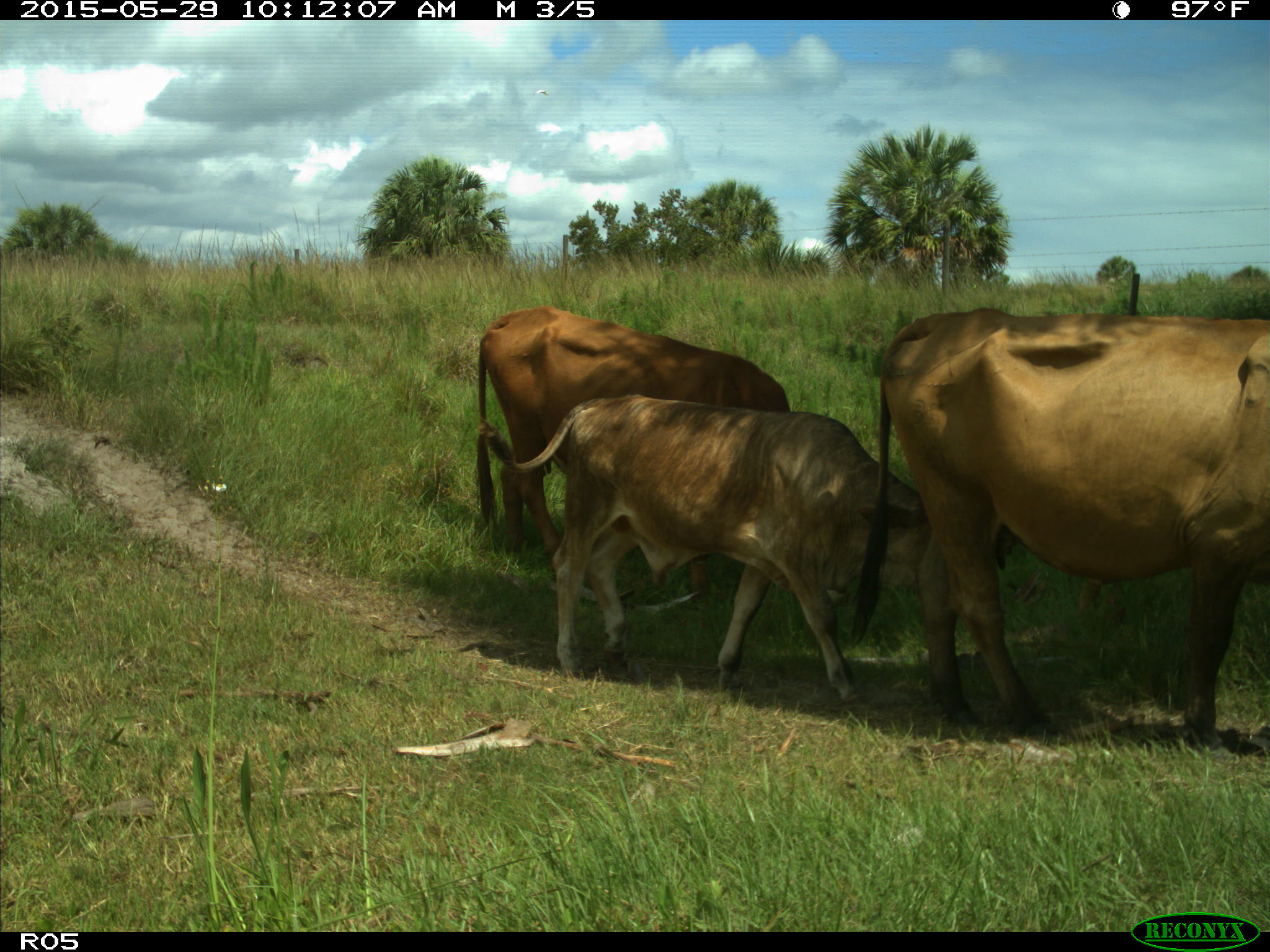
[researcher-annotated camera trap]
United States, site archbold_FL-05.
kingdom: Animalia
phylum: Chordata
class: Mammalia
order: Artiodactyla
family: Bovidae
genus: Bos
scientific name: Bos taurus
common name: domestic cow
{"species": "Bos taurus (domestic cow)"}